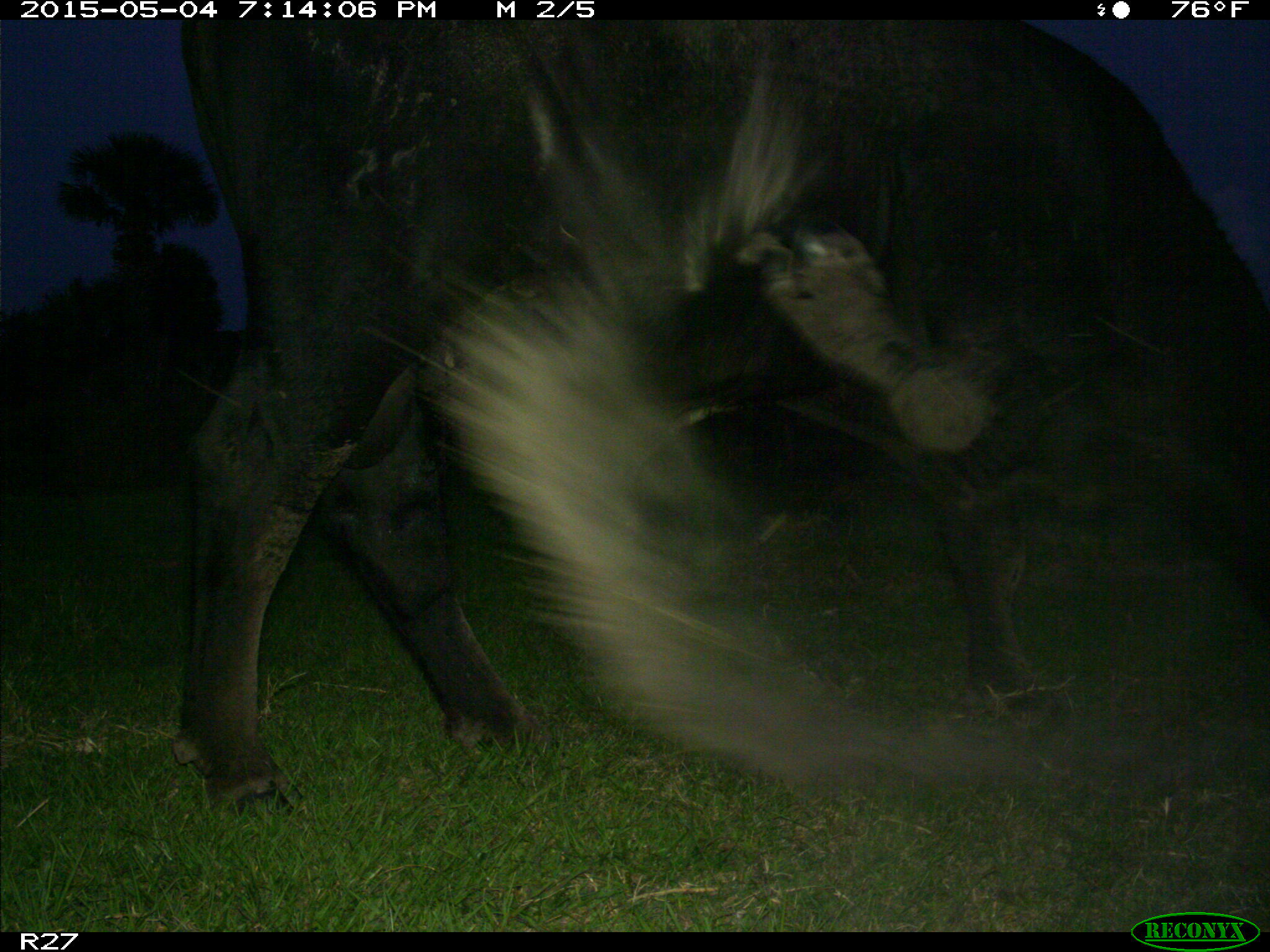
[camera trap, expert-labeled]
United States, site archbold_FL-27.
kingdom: Animalia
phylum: Chordata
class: Mammalia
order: Artiodactyla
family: Bovidae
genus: Bos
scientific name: Bos taurus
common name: domestic cow